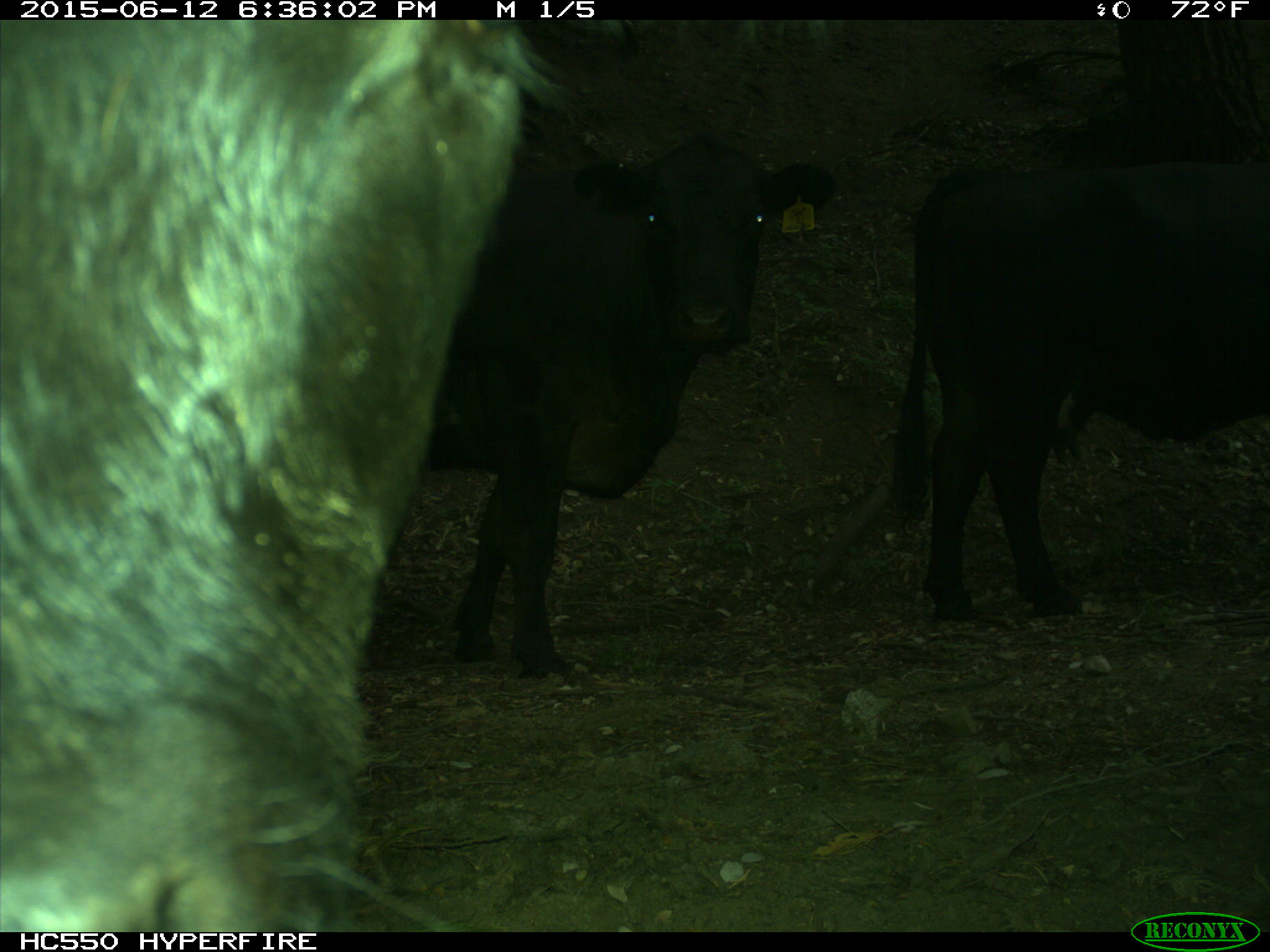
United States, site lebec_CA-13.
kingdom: Animalia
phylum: Chordata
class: Mammalia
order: Artiodactyla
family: Bovidae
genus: Bos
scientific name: Bos taurus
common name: domestic cow